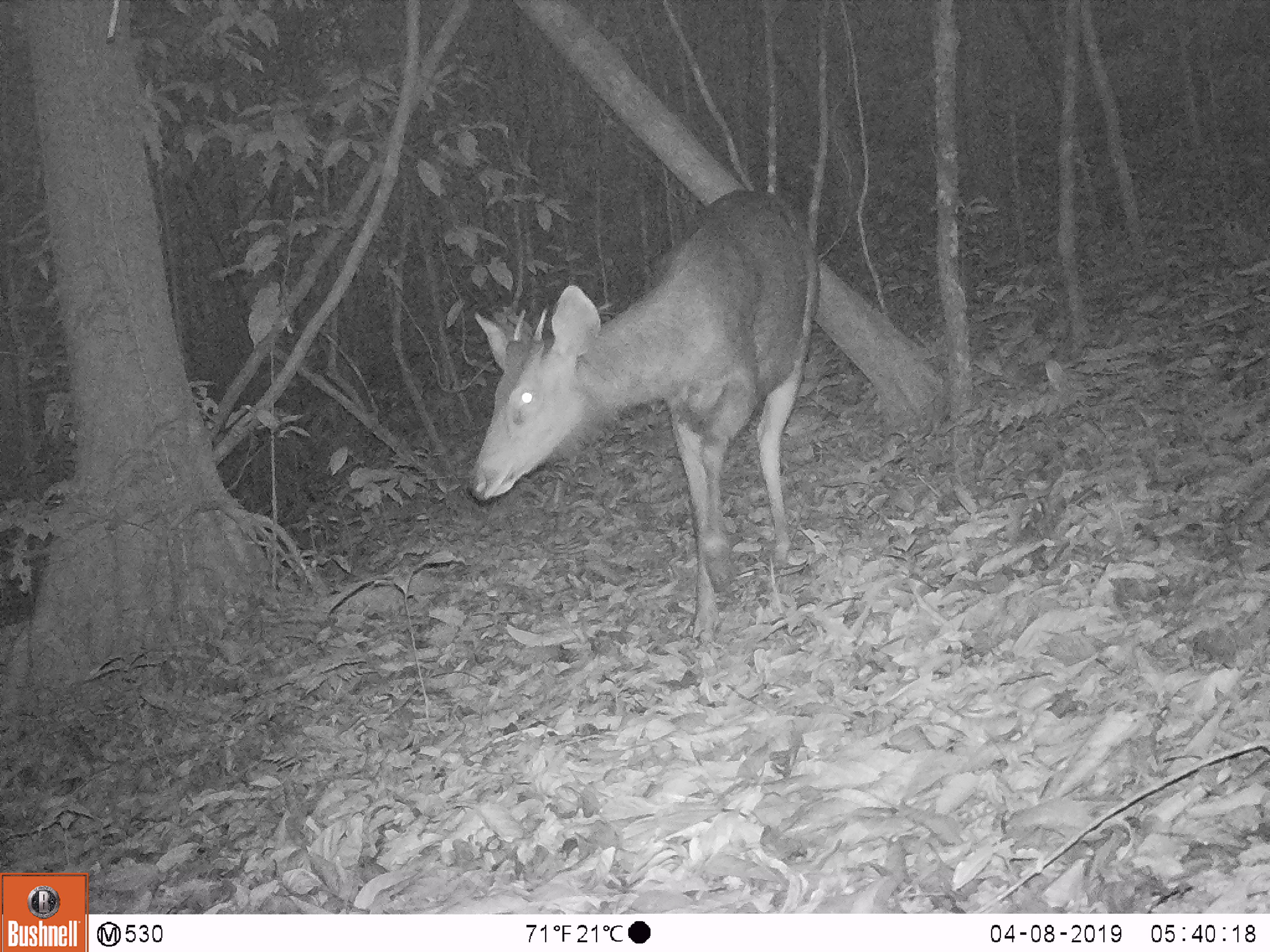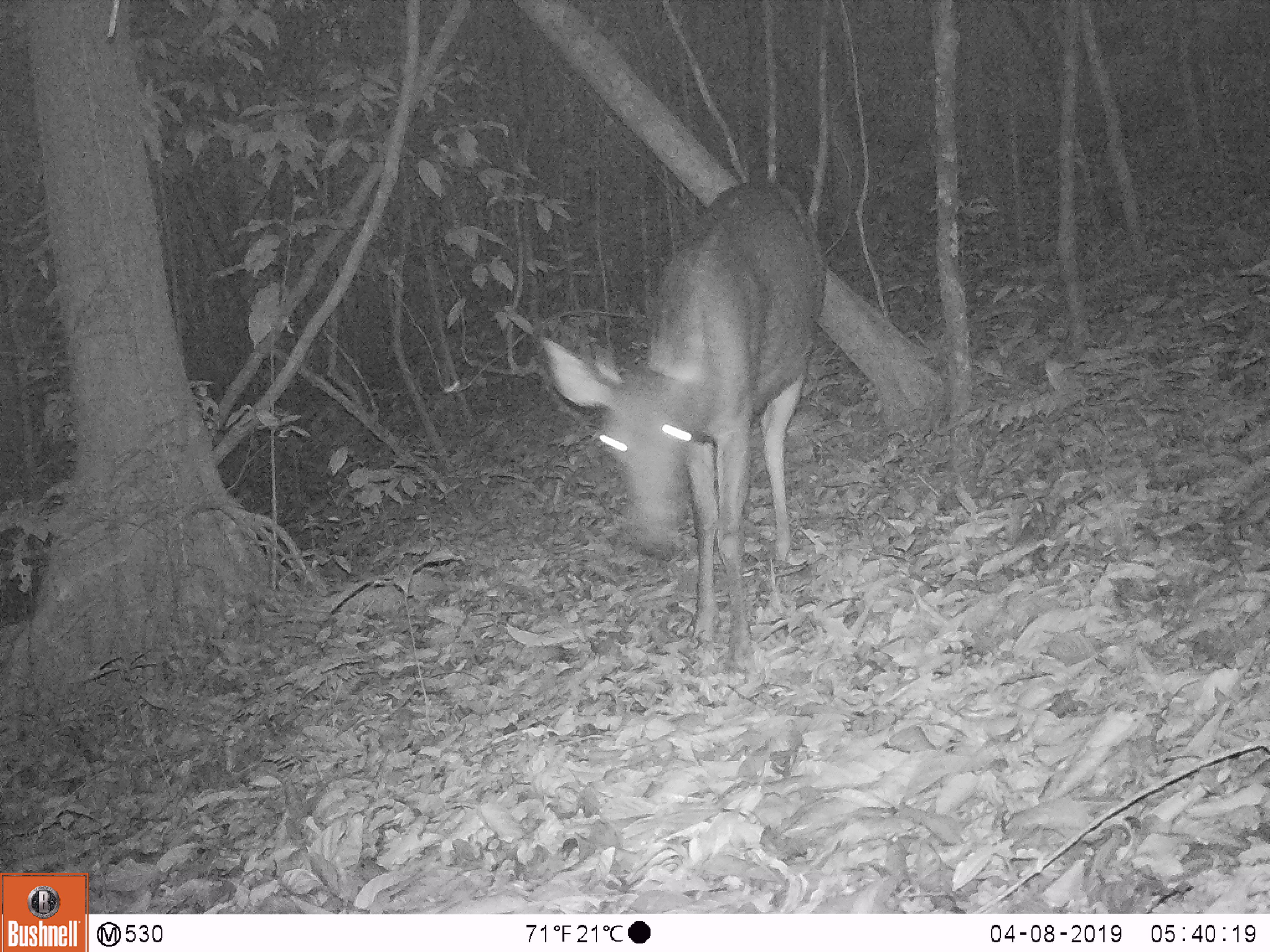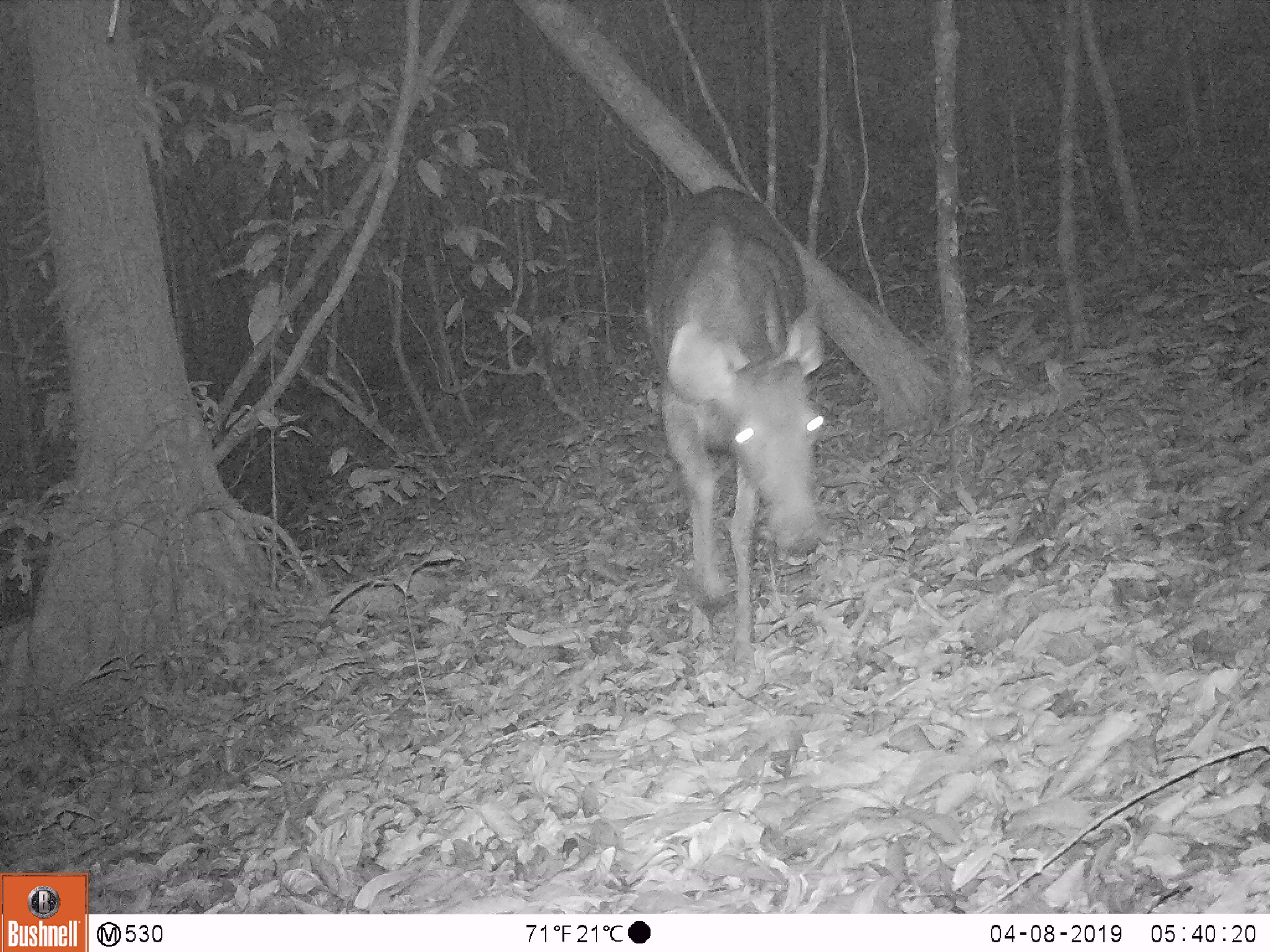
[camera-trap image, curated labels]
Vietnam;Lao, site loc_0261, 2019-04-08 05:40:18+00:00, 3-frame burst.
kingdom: Animalia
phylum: Chordata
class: Mammalia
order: Artiodactyla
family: Cervidae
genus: Rusa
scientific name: Rusa unicolor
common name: sambar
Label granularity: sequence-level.